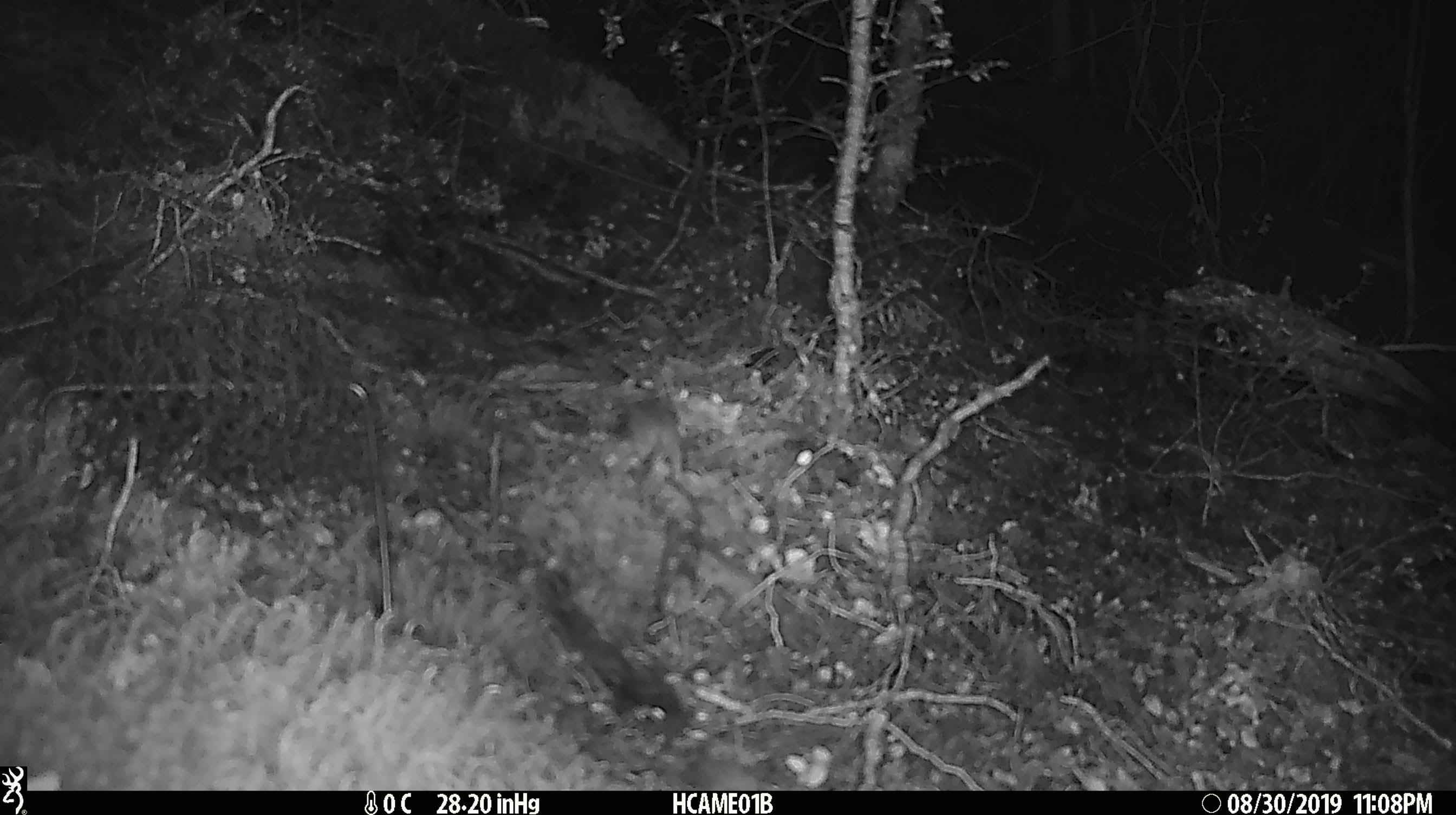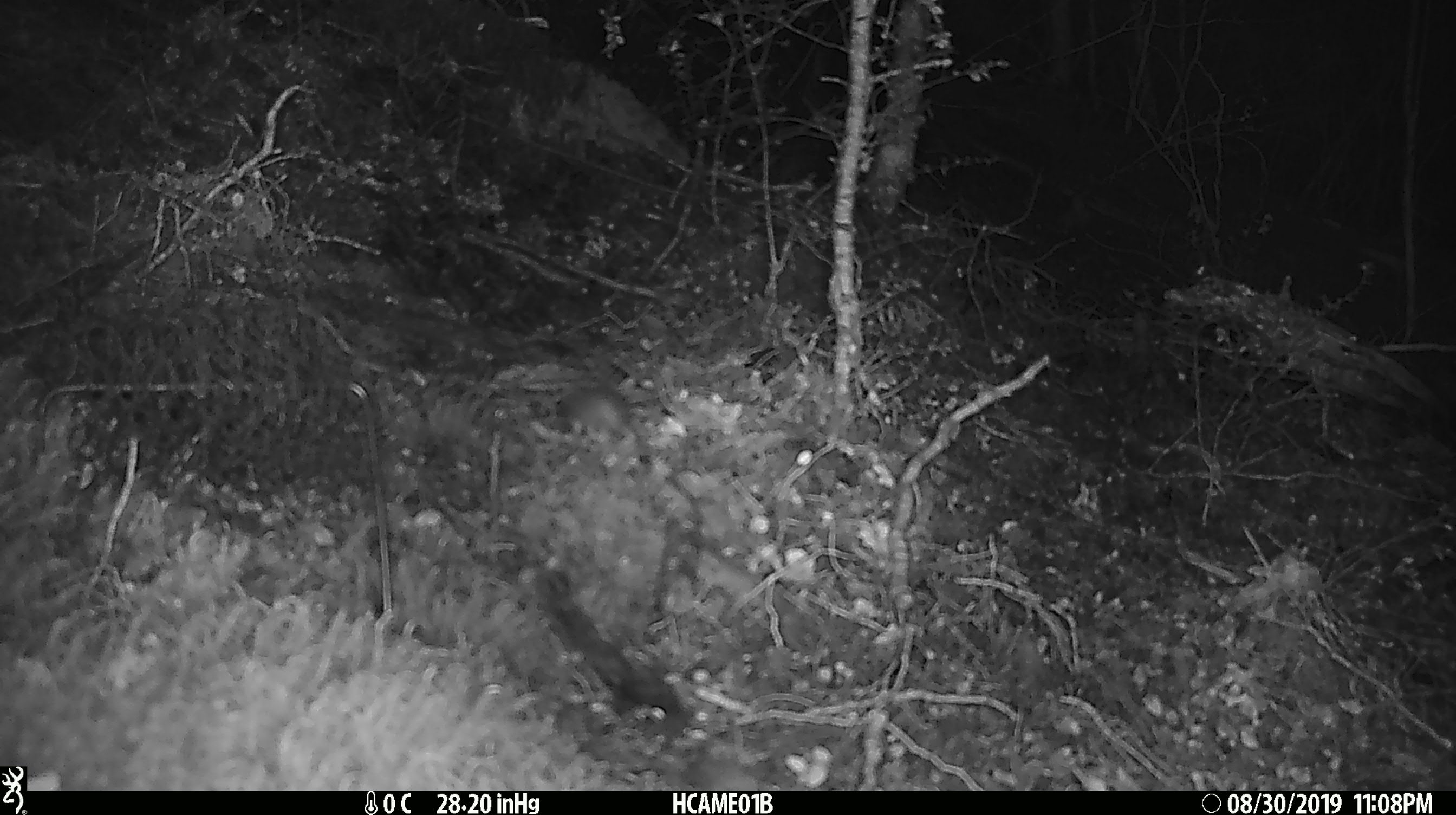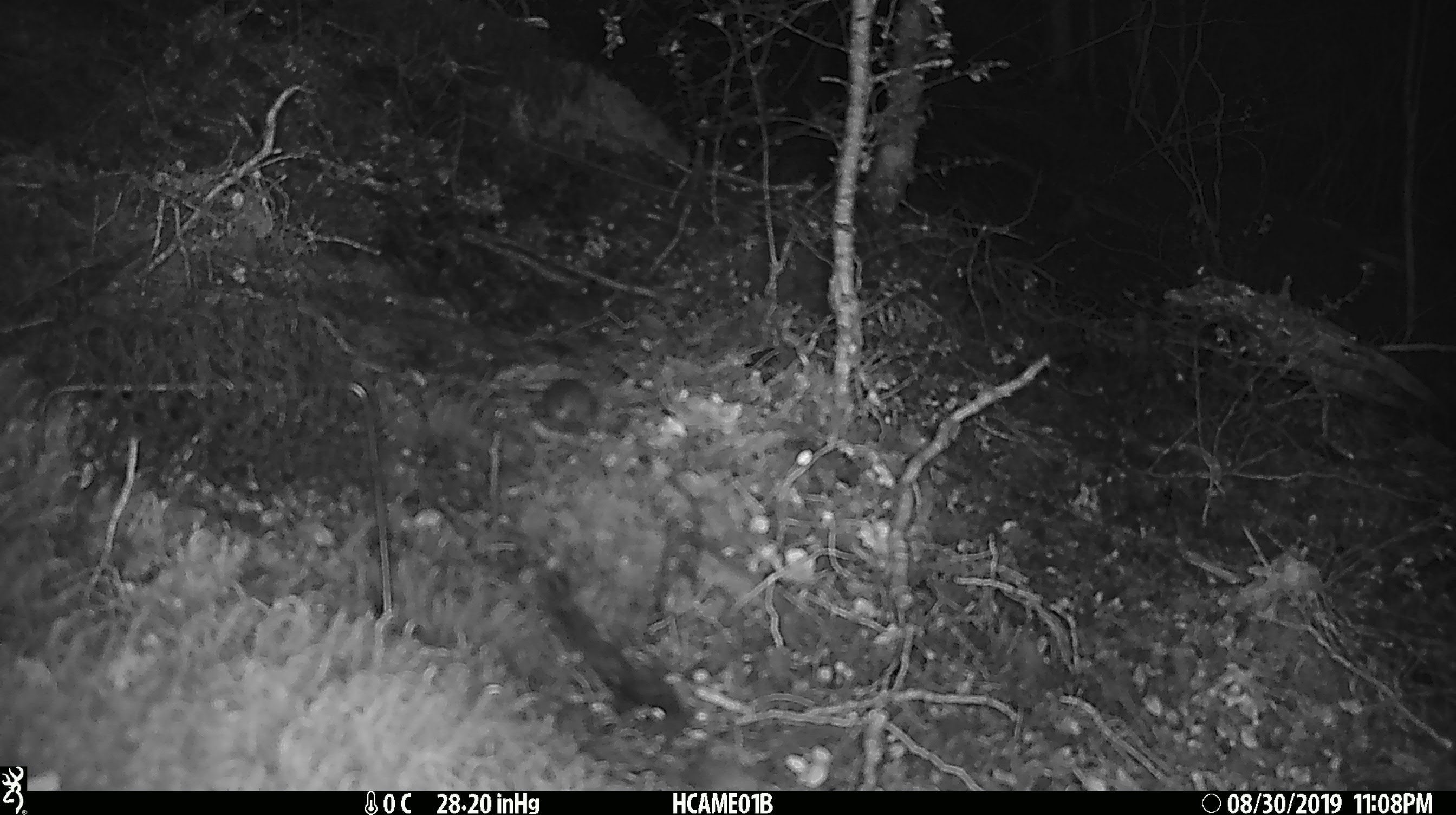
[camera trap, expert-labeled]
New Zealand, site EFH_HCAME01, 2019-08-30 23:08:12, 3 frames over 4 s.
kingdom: Animalia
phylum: Chordata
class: Mammalia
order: Rodentia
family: Muridae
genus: Mus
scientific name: Mus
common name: mouse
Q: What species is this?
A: Mouse (Mus).